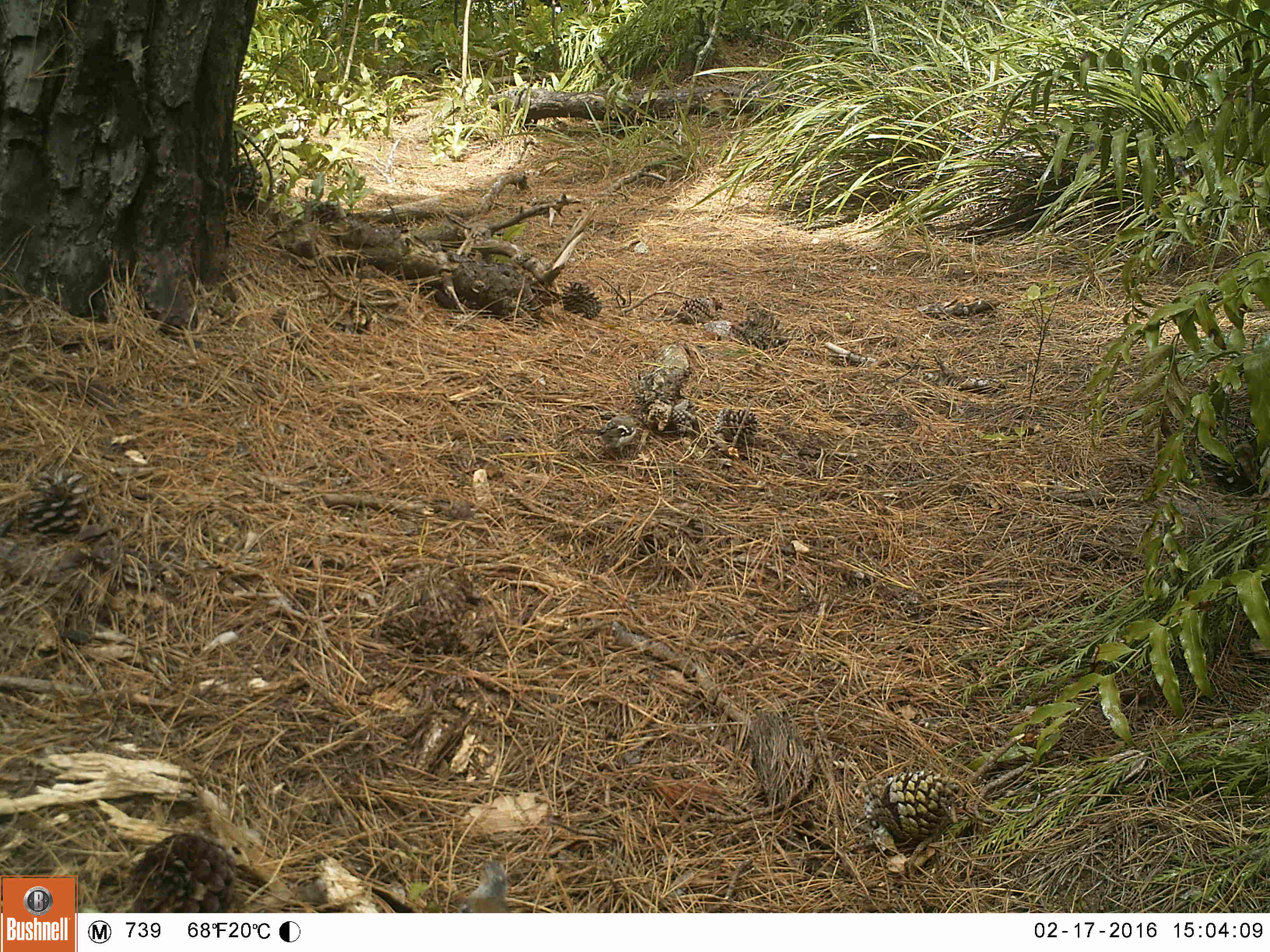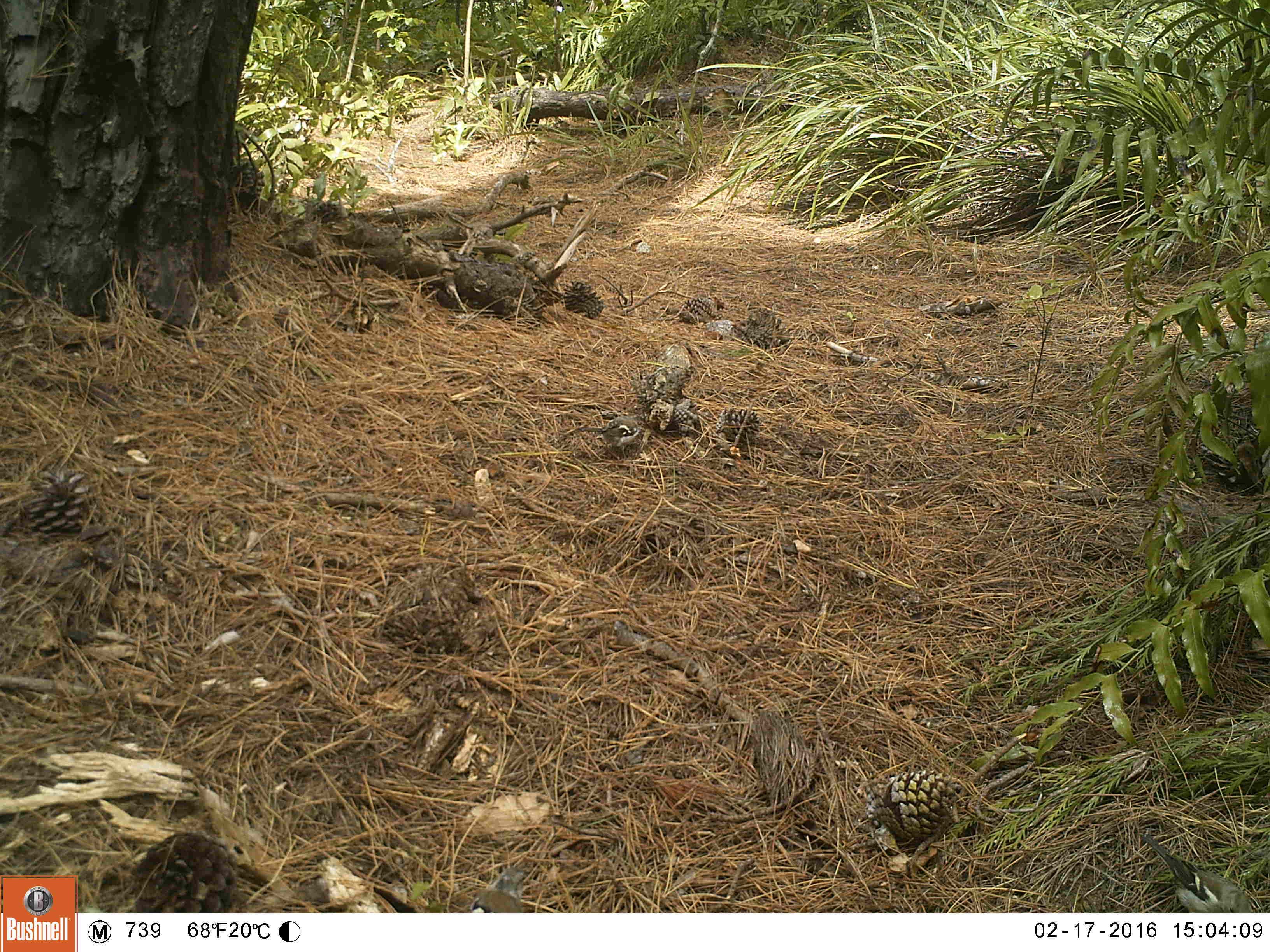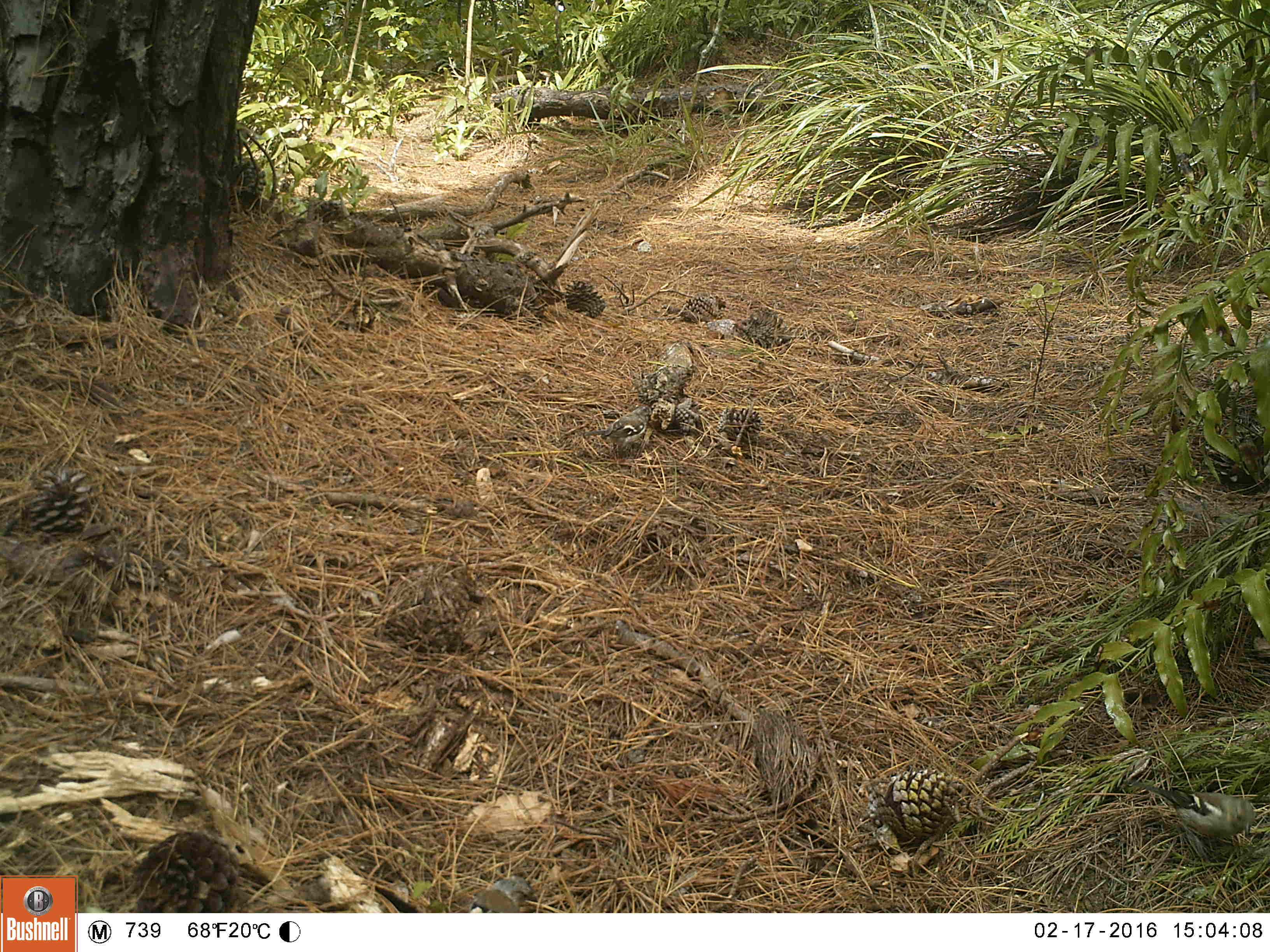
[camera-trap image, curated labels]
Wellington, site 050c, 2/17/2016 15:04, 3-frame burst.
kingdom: Animalia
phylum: Chordata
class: Aves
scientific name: Aves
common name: bird